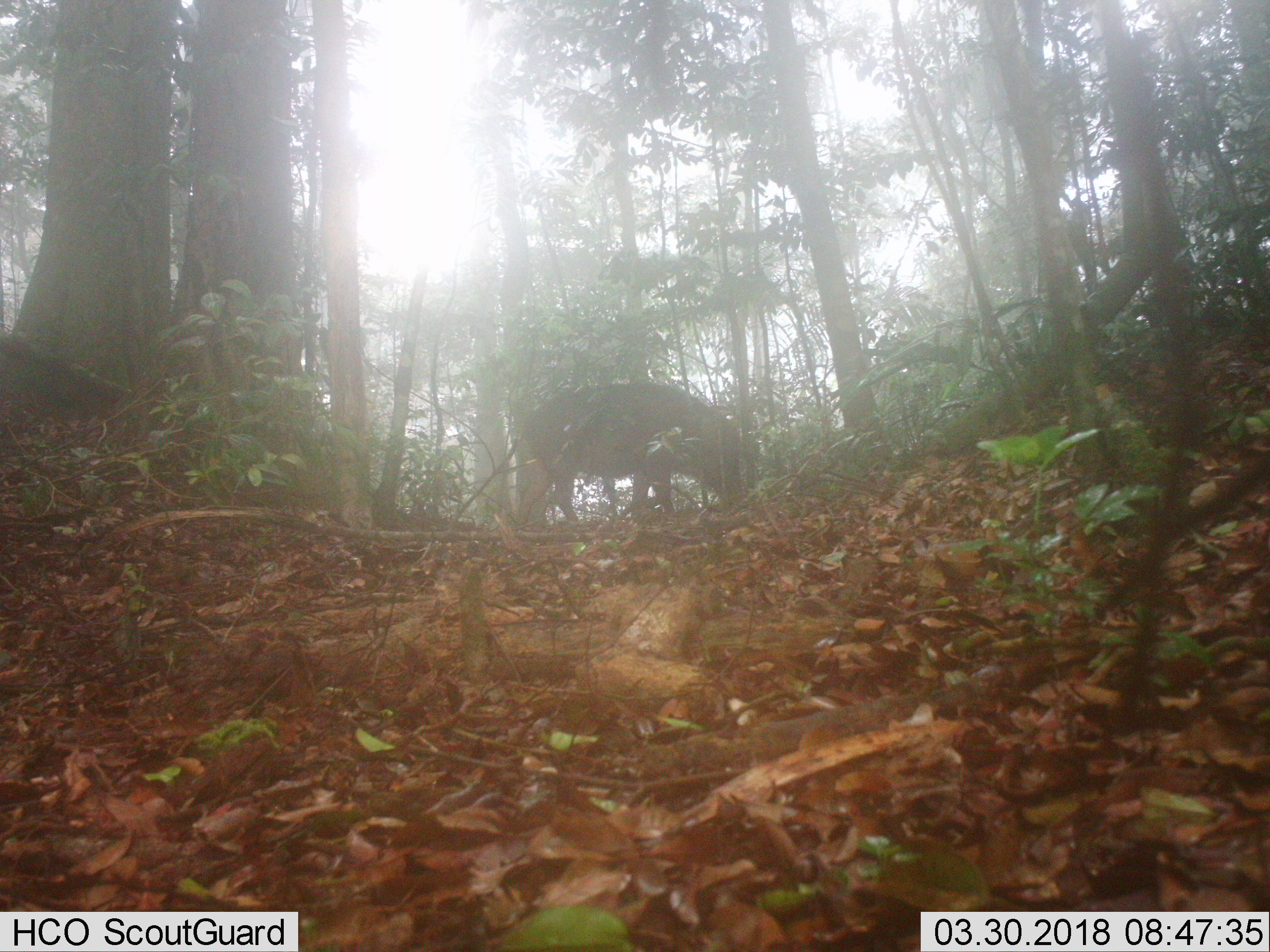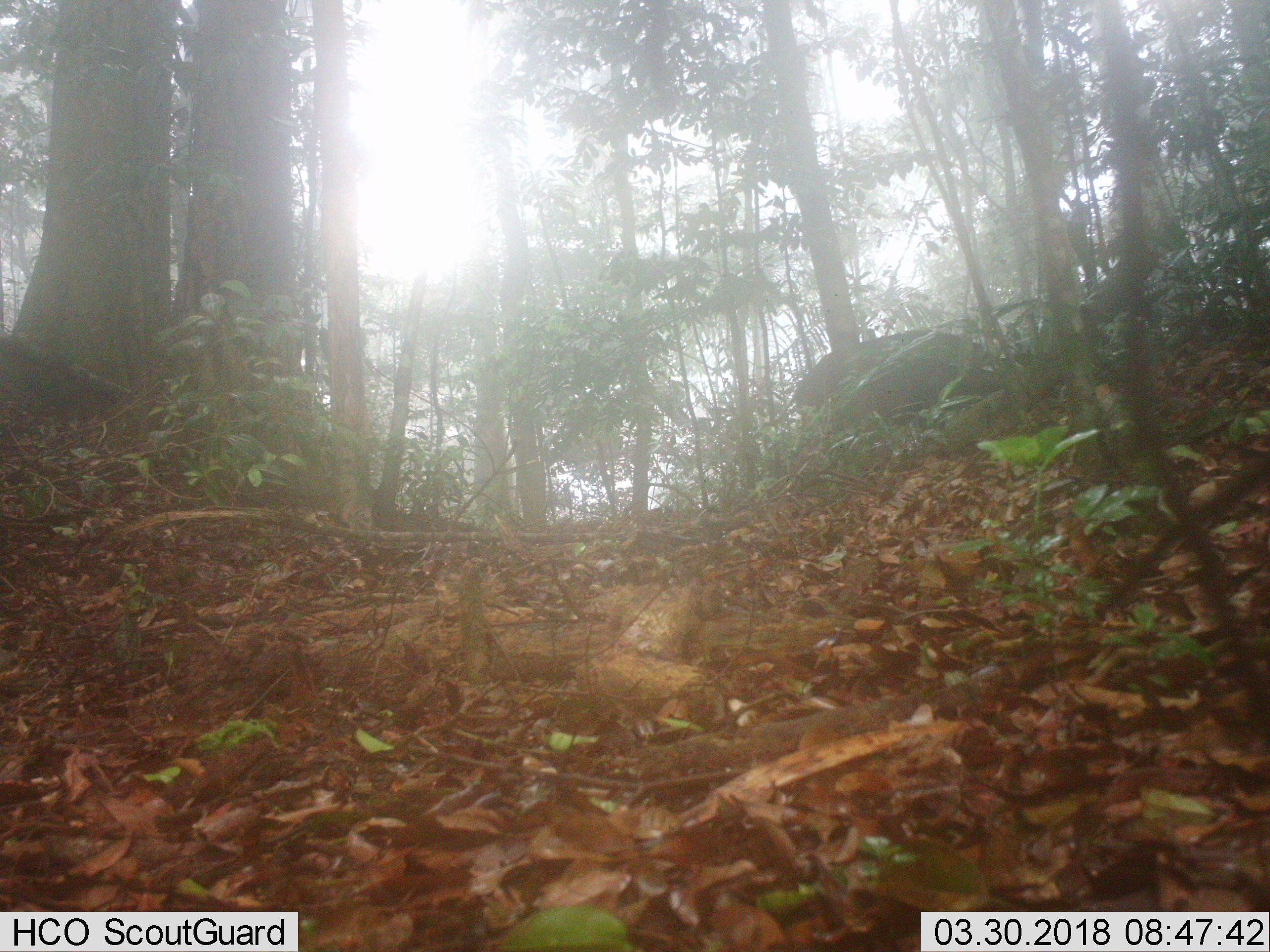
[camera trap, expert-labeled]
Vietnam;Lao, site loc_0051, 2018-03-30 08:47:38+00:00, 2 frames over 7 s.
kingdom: Animalia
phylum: Chordata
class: Mammalia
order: Artiodactyla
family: Suidae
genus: Sus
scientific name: Sus scrofa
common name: eurasian wild pig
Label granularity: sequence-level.